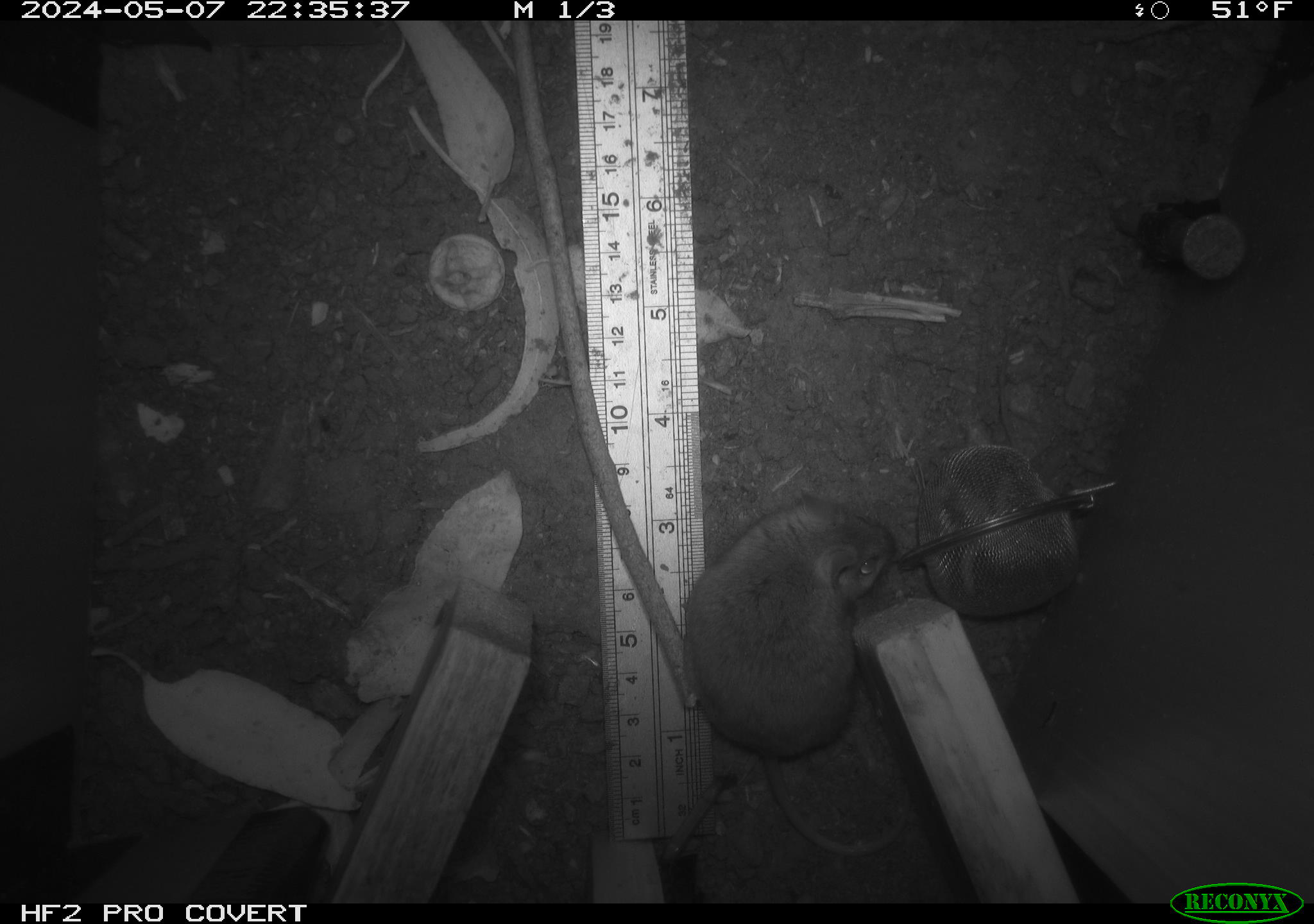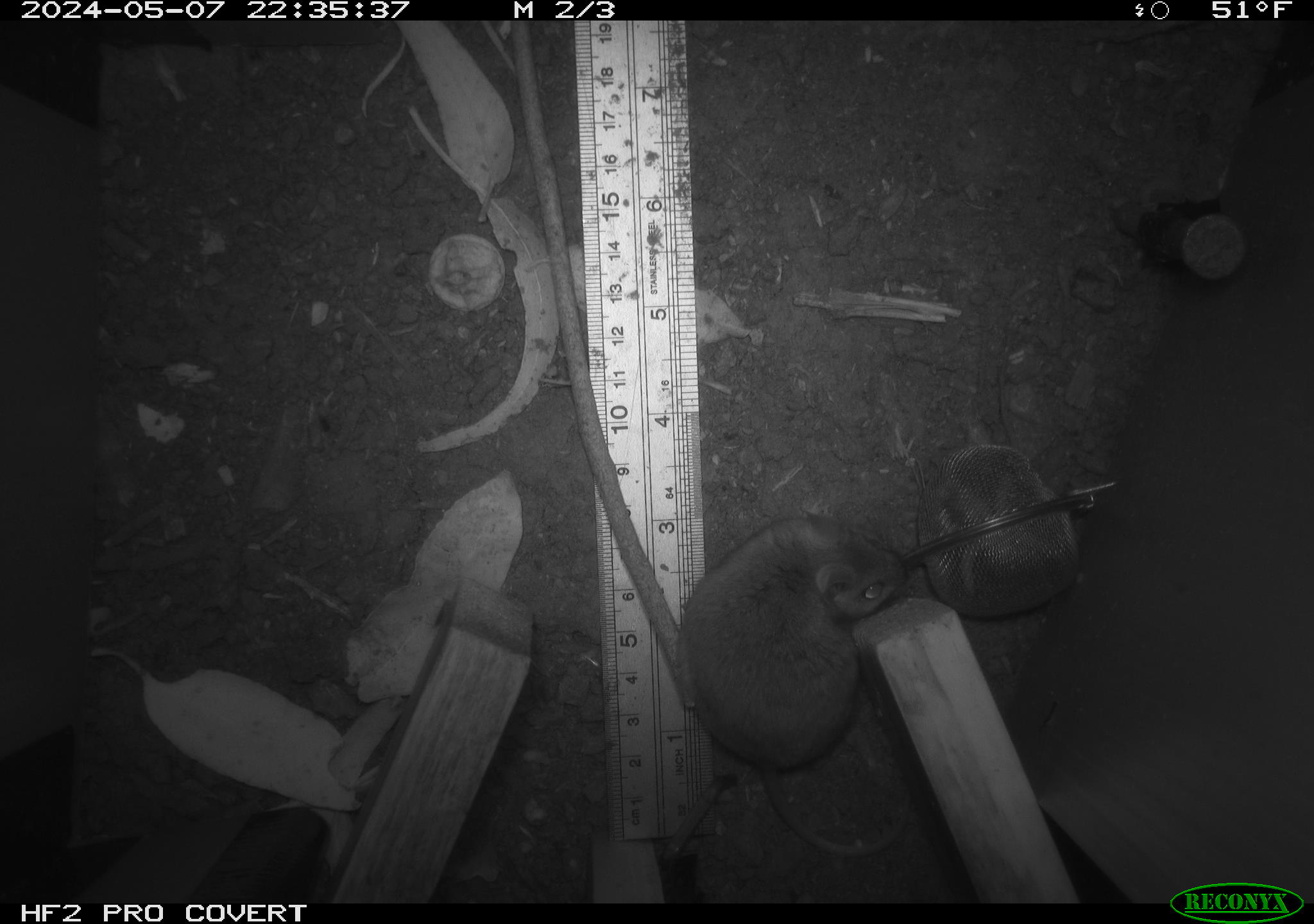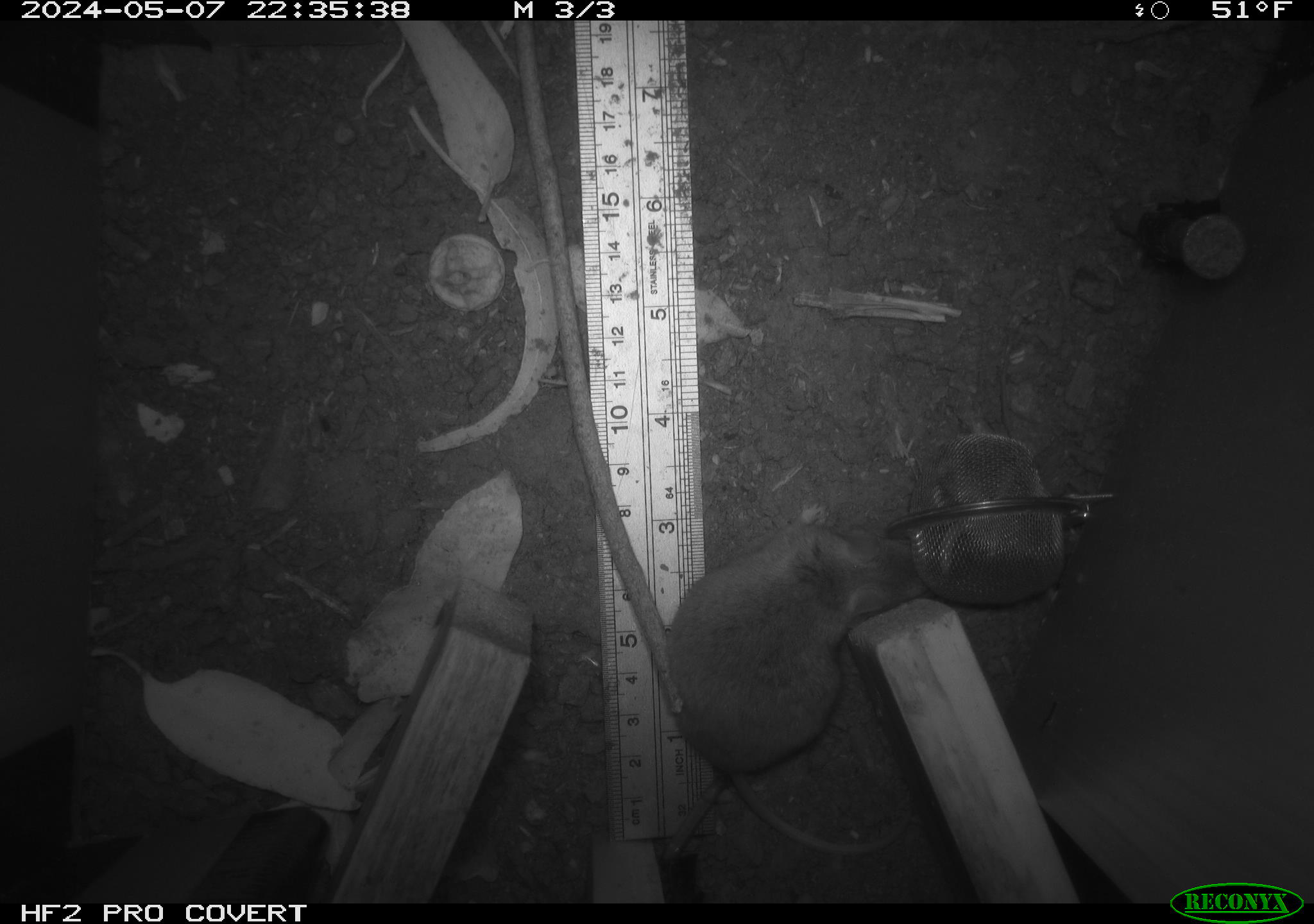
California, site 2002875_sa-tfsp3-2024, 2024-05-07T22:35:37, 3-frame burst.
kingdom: Animalia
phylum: Chordata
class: Mammalia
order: Rodentia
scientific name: Rodentia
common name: mouse species